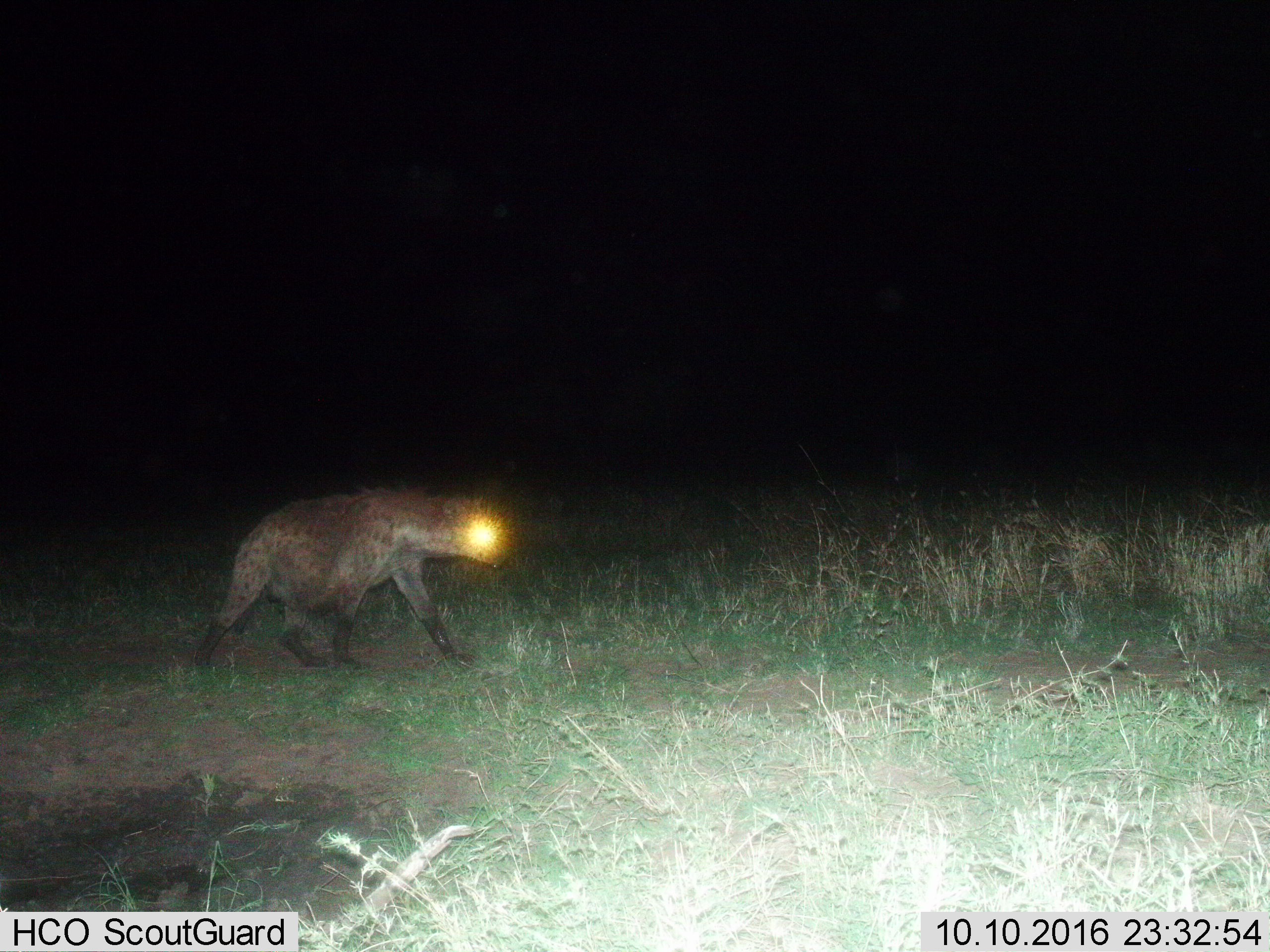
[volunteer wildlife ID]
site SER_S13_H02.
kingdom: Animalia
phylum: Chordata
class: Mammalia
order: Carnivora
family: Hyaenidae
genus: Crocuta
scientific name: Crocuta crocuta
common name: spotted hyena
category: hyenaspotted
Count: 1.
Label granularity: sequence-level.